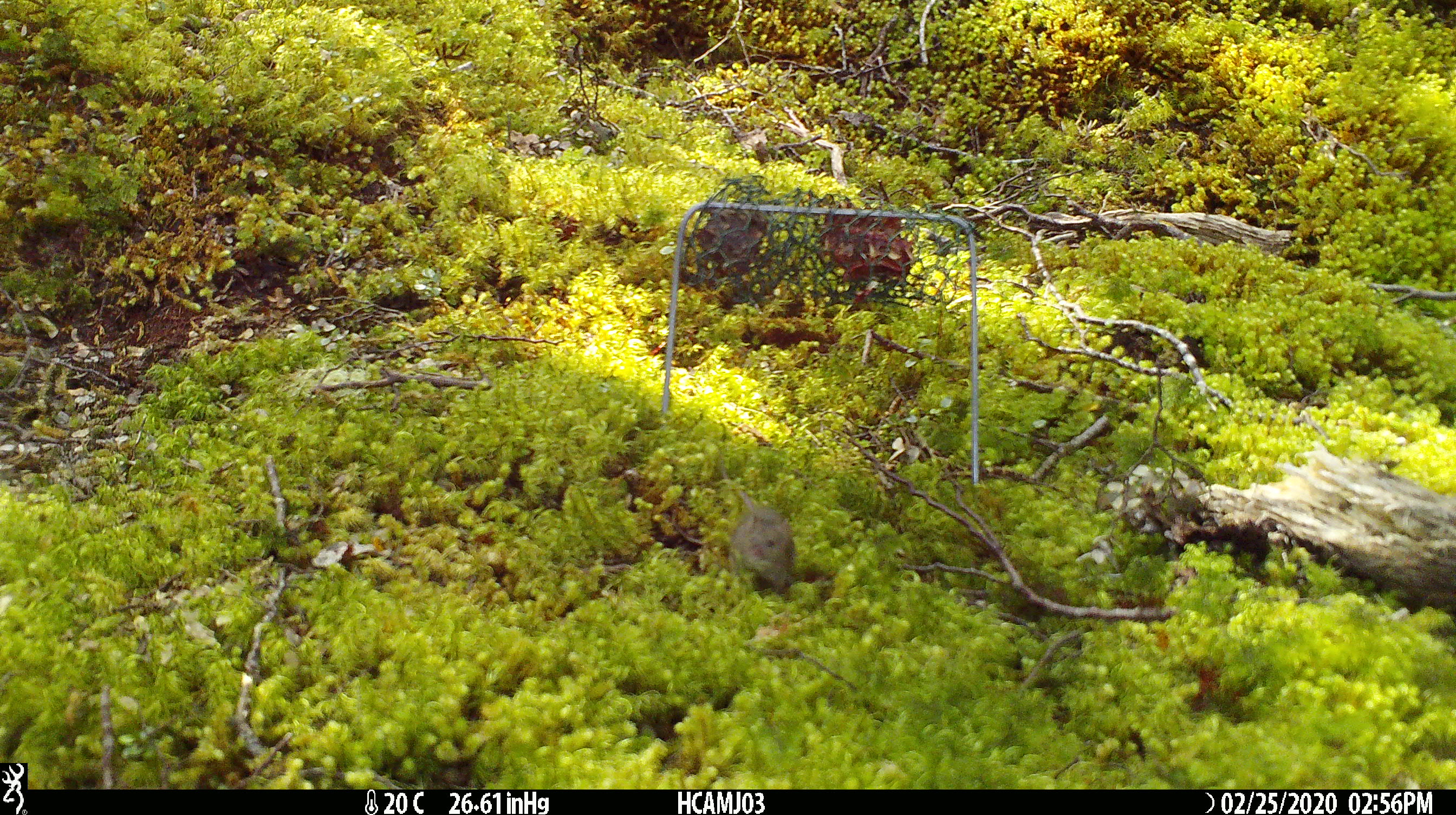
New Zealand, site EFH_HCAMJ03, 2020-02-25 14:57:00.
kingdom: Animalia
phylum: Chordata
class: Mammalia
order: Rodentia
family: Muridae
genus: Mus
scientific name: Mus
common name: mouse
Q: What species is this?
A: Mouse (Mus).